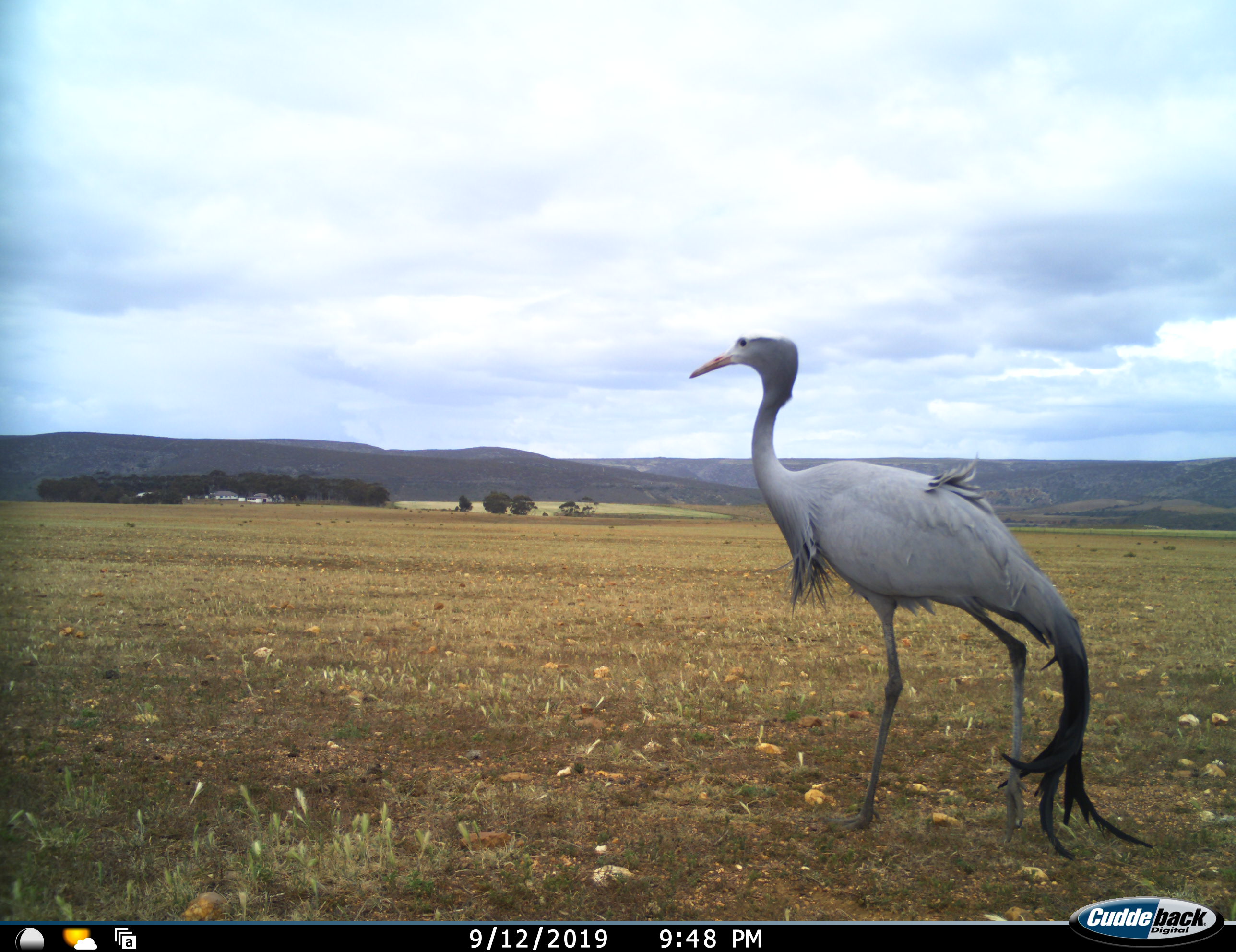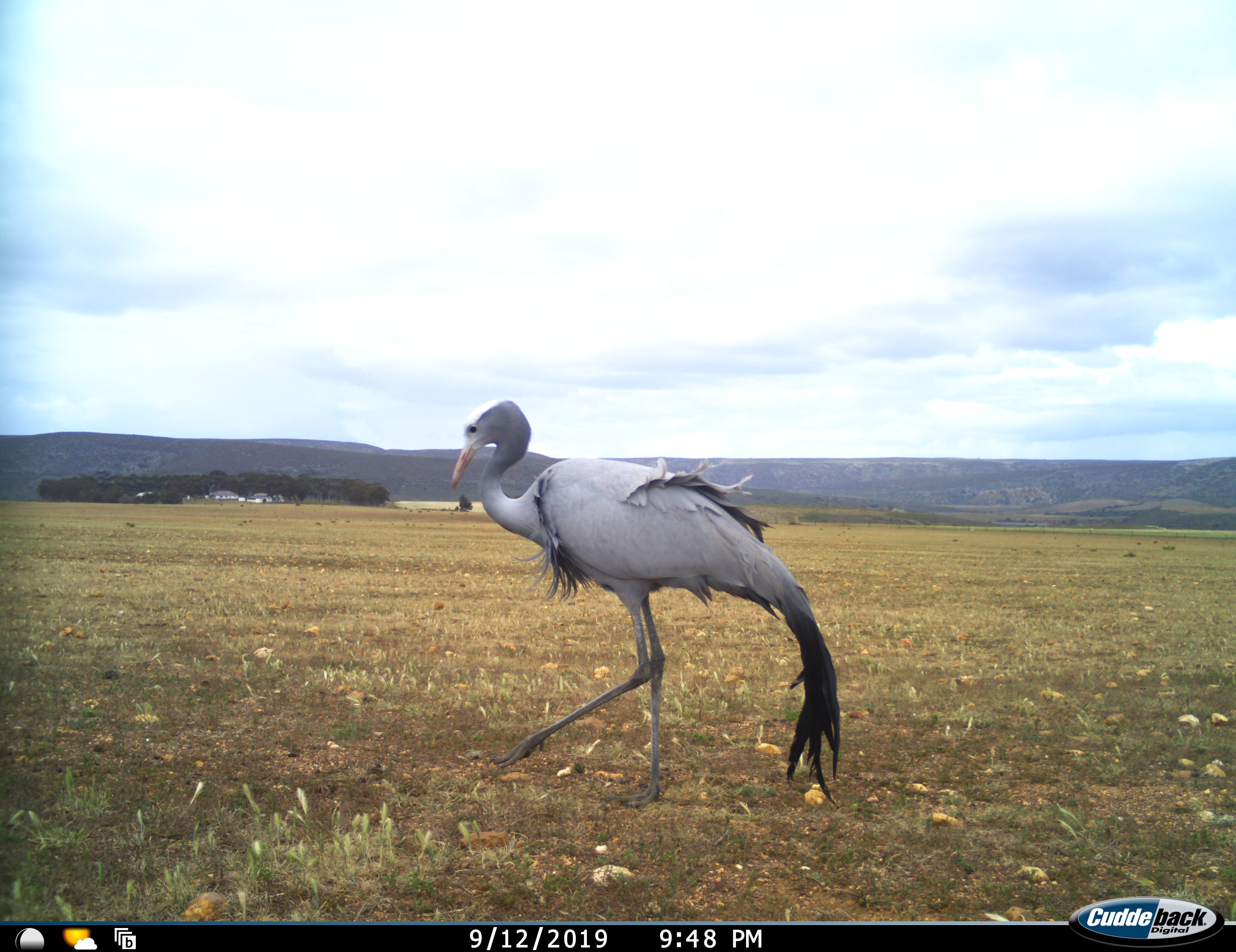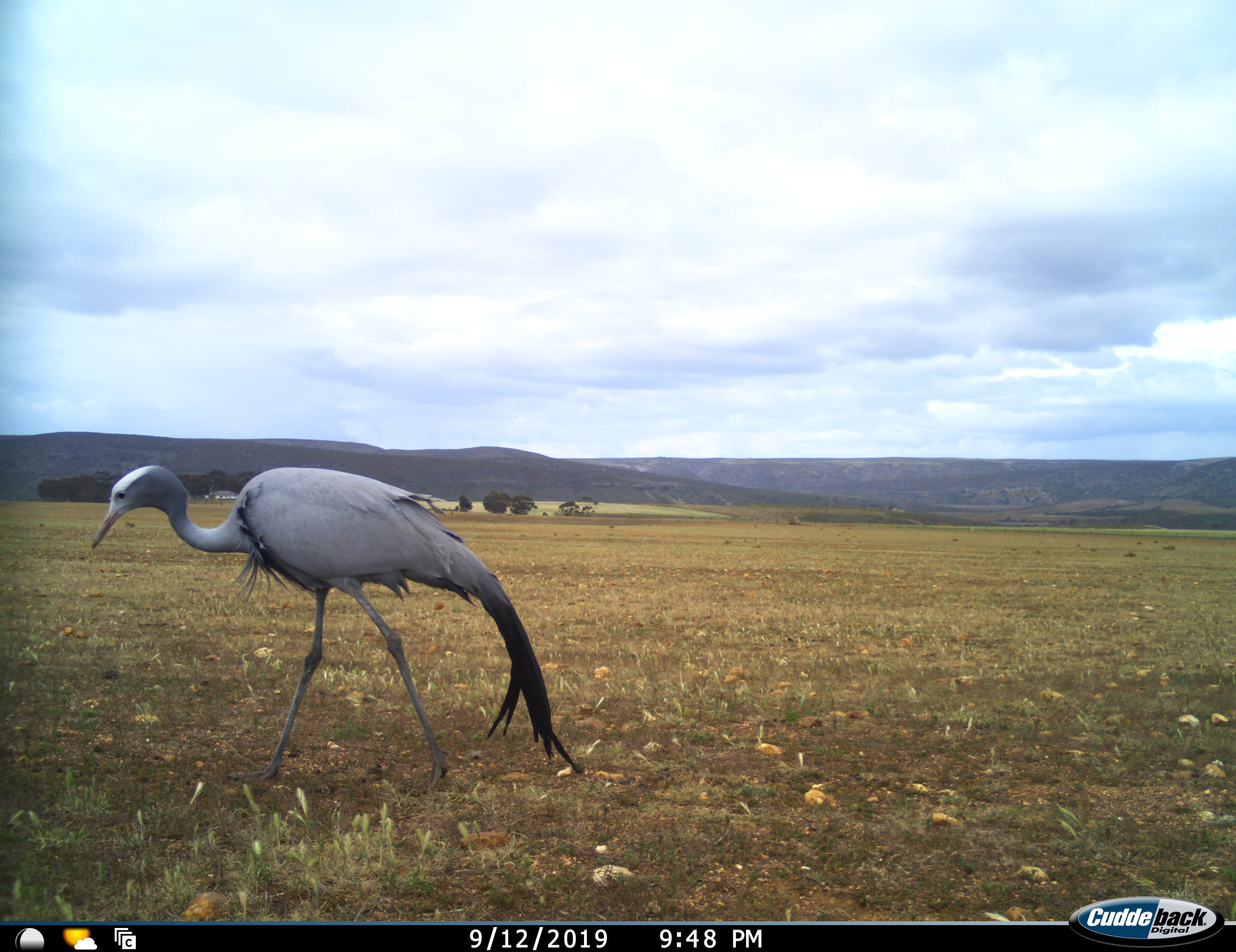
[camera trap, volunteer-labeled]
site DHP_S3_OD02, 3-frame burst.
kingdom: Animalia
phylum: Chordata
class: Aves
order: Gruiformes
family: Gruidae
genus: Anthropoides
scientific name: Anthropoides paradiseus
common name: blue crane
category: craneblue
Craneblue (blue crane) (Anthropoides paradiseus), count 1. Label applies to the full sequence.